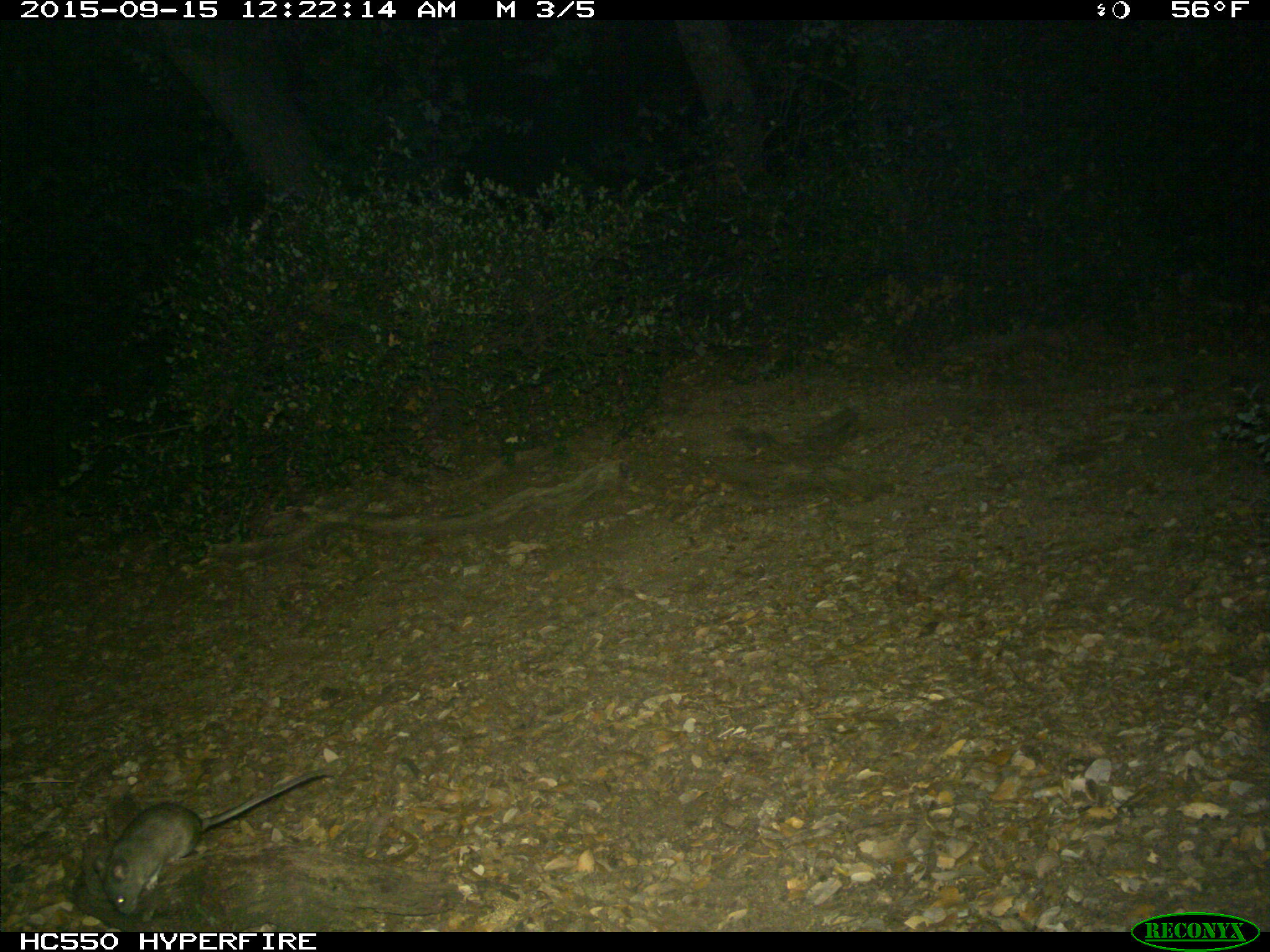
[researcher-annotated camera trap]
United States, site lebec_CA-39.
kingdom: Animalia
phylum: Chordata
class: Mammalia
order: Rodentia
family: Cricetidae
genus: Neotoma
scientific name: Neotoma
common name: pack rat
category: unidentified pack rat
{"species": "unidentified pack rat (pack rat) (Neotoma)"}